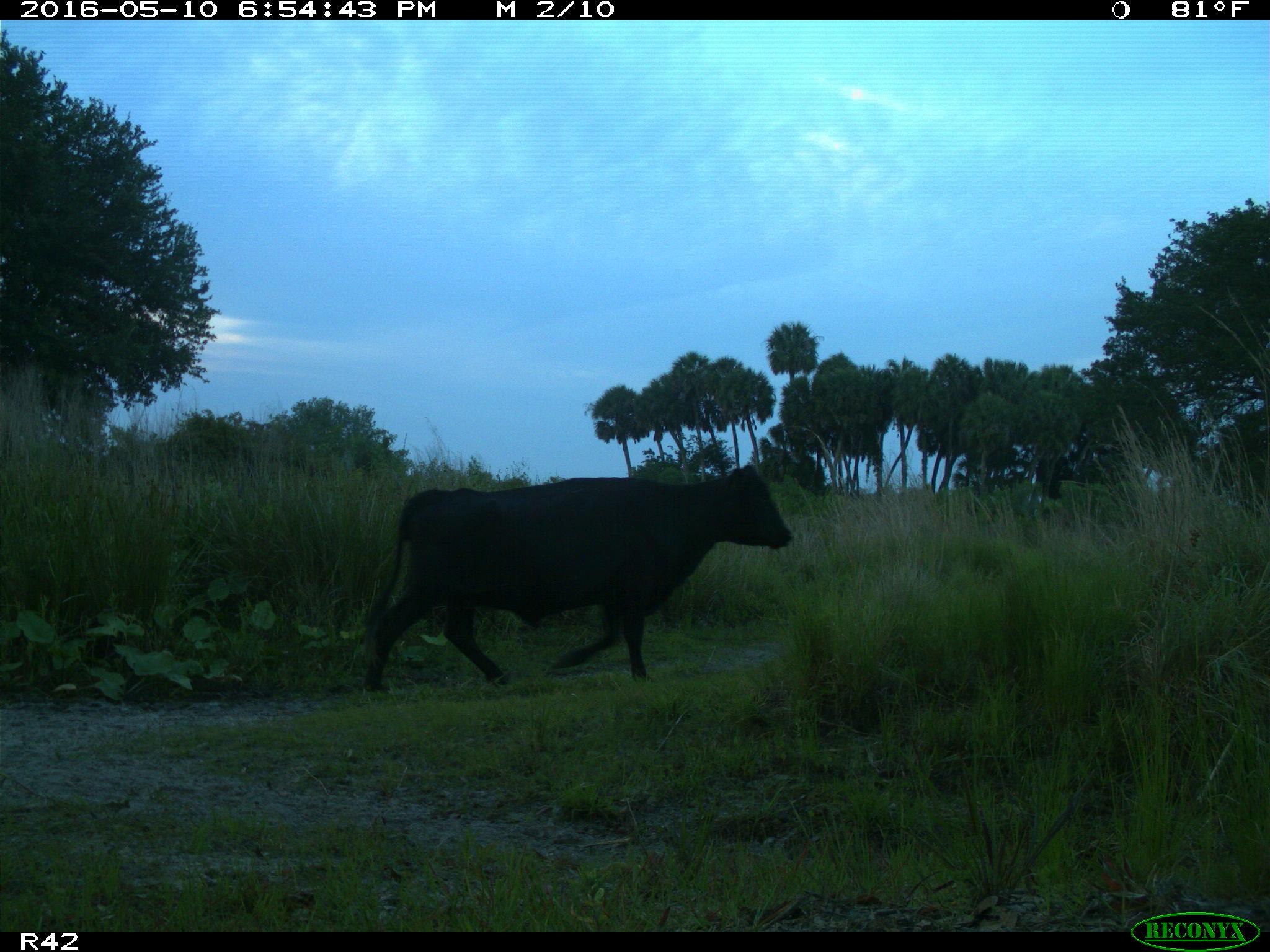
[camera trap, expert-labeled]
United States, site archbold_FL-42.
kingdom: Animalia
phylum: Chordata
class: Mammalia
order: Artiodactyla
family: Bovidae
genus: Bos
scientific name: Bos taurus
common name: domestic cow